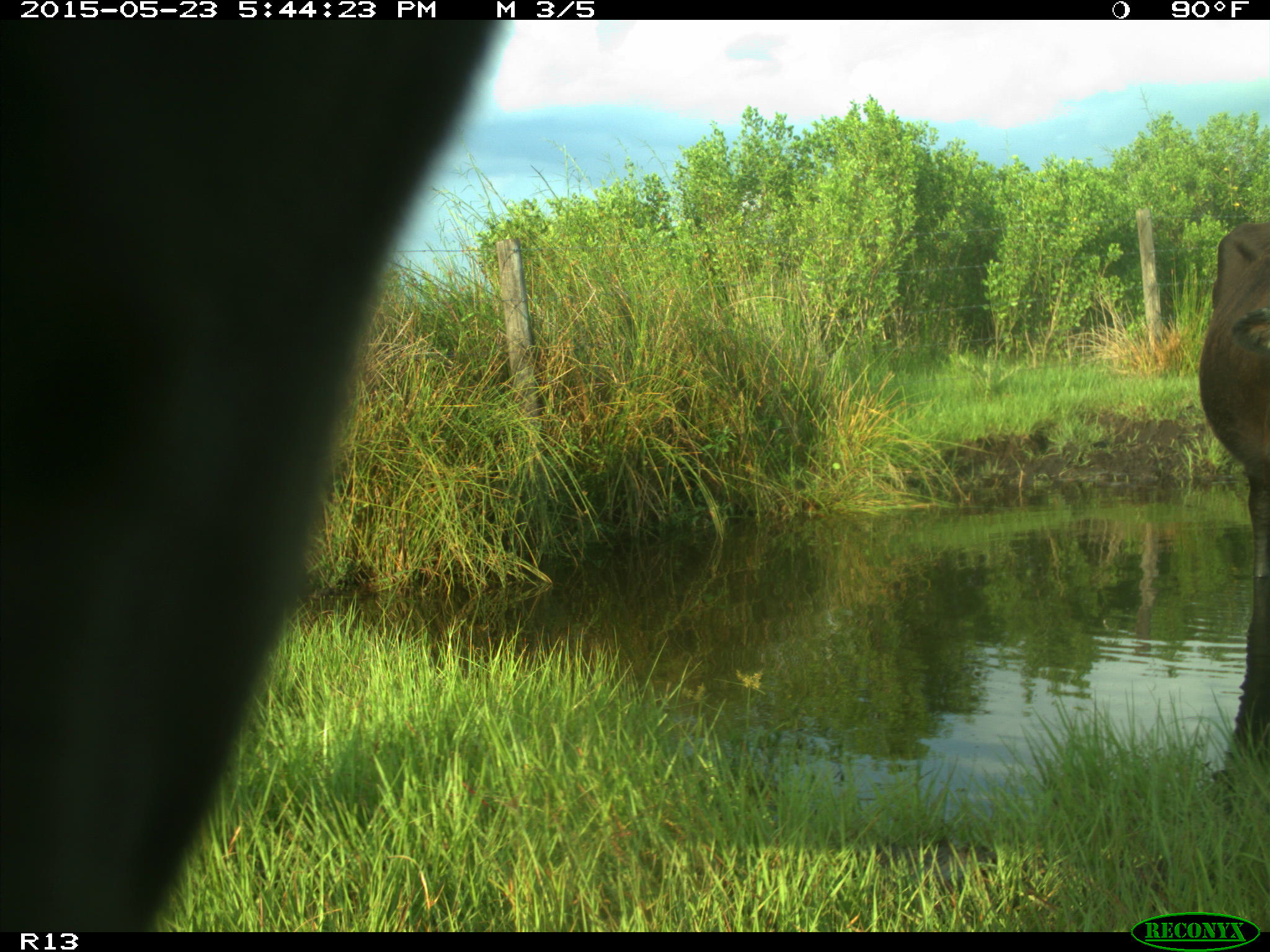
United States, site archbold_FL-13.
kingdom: Animalia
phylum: Chordata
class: Mammalia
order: Artiodactyla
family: Bovidae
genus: Bos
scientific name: Bos taurus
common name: domestic cow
Bos taurus (domestic cow).